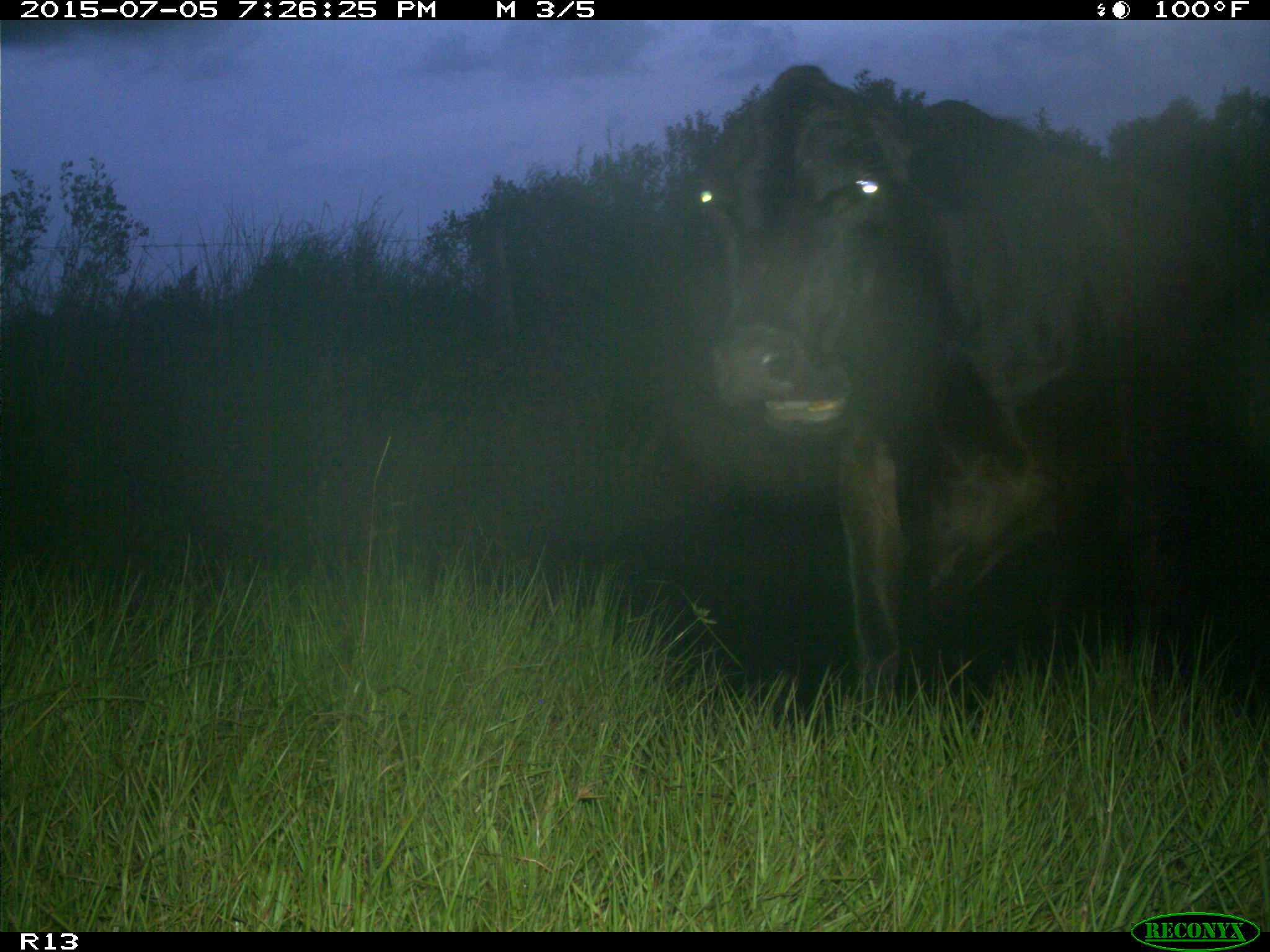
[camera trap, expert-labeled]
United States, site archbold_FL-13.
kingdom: Animalia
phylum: Chordata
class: Mammalia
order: Artiodactyla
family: Bovidae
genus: Bos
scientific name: Bos taurus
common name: domestic cow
Bos taurus (domestic cow).